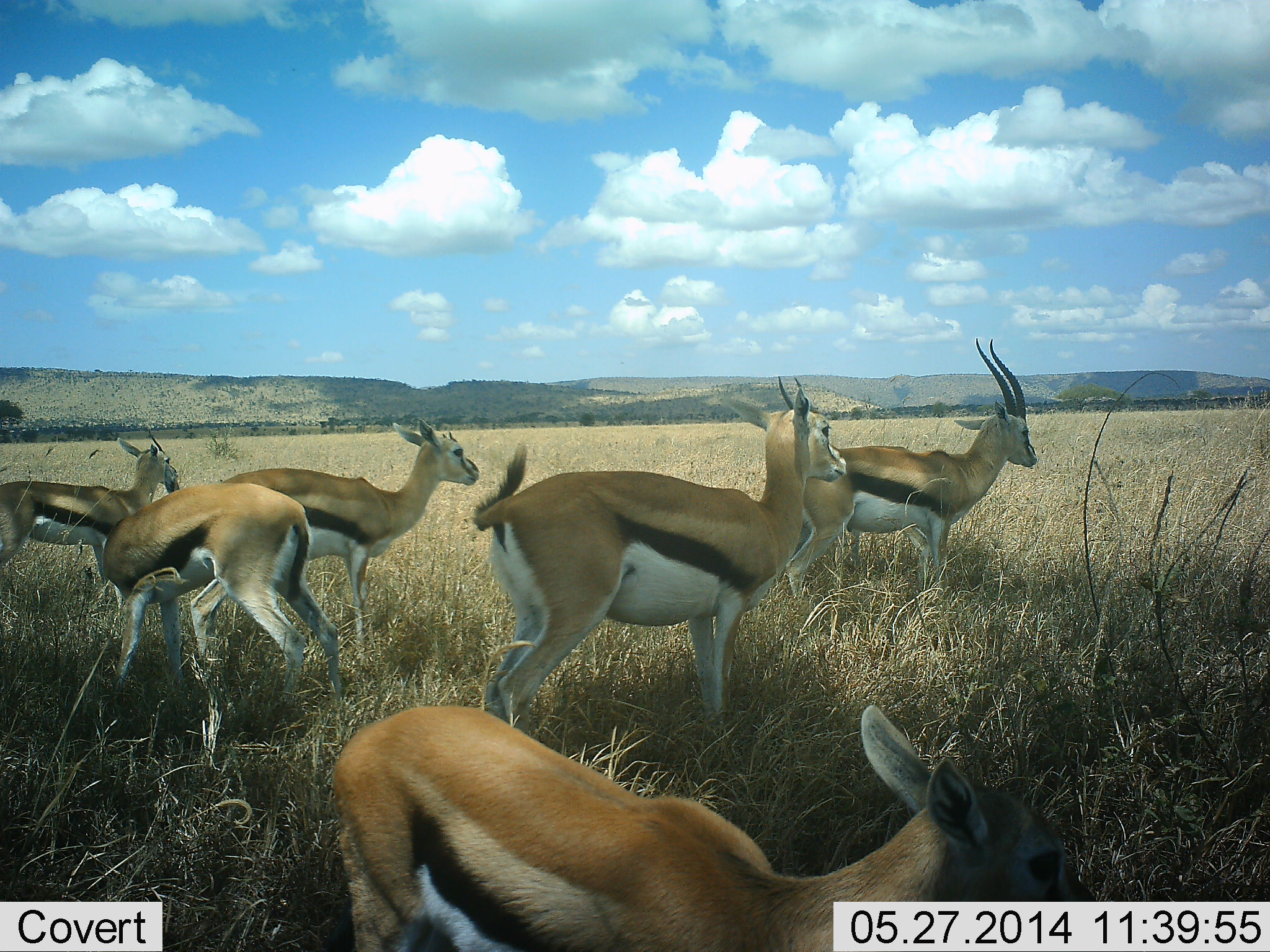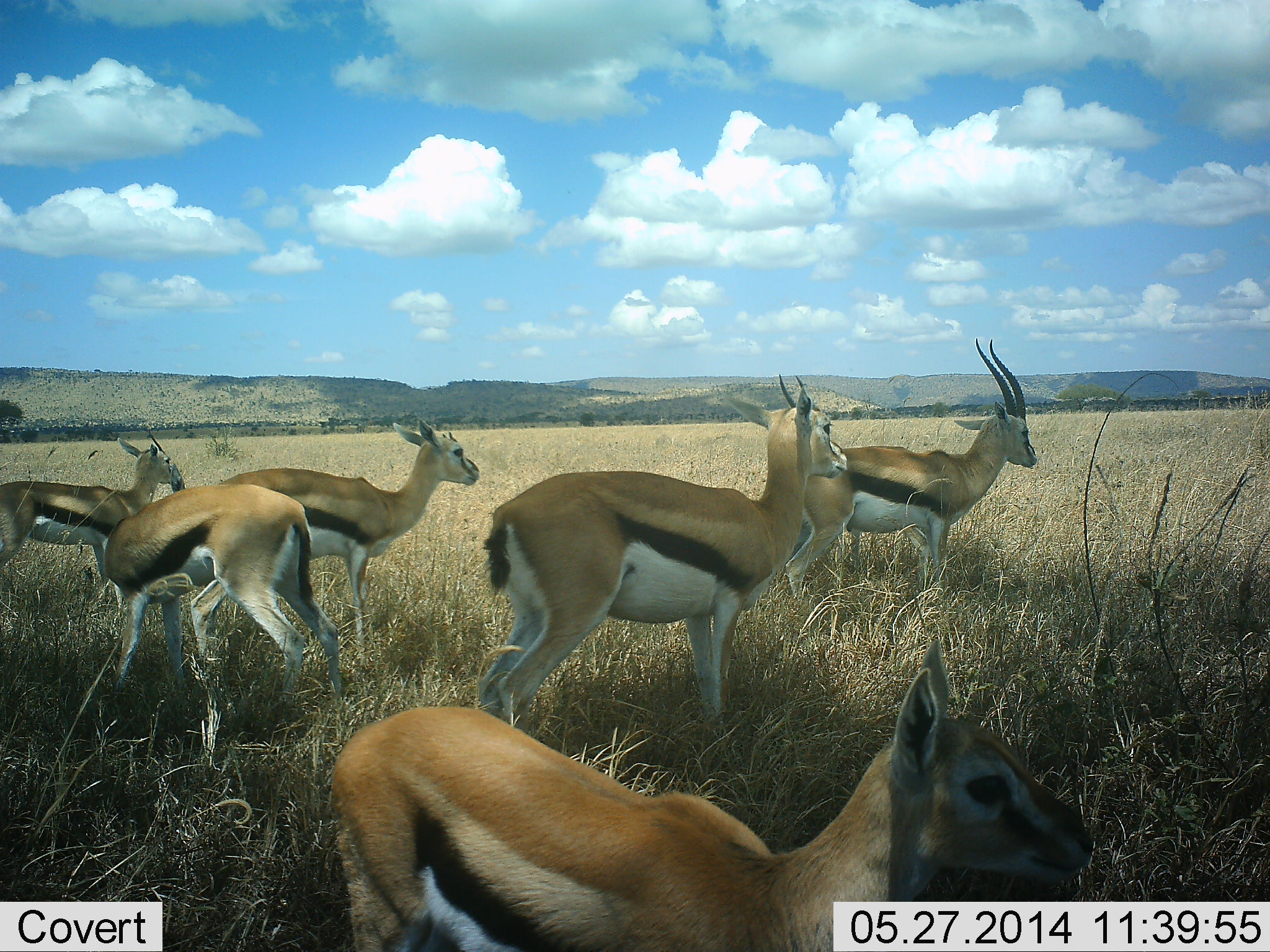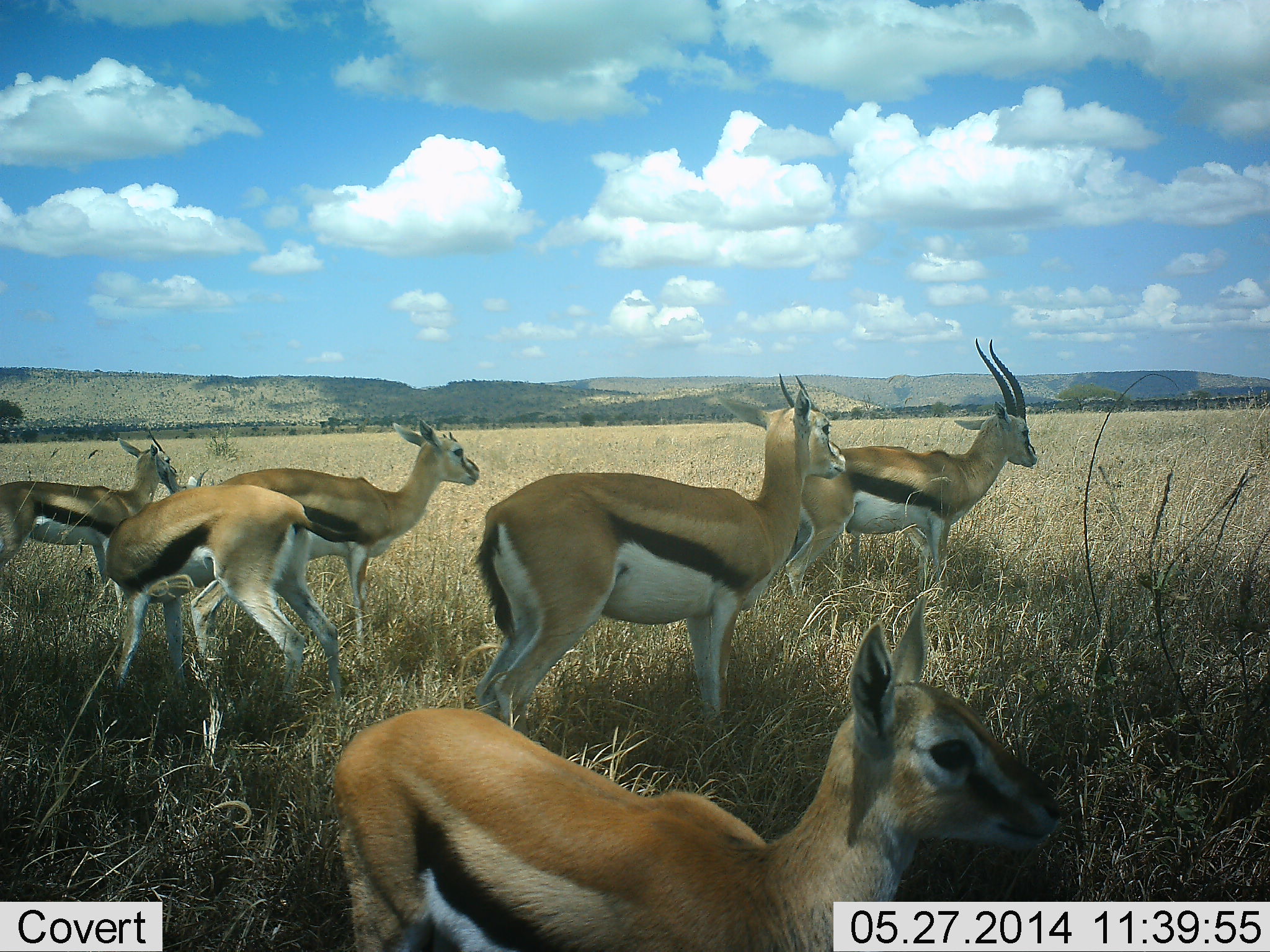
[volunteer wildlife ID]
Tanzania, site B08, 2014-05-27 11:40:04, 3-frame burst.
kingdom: Animalia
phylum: Chordata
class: Mammalia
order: Artiodactyla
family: Bovidae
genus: Eudorcas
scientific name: Eudorcas thomsonii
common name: thomson's gazelle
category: gazellethomsons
Gazellethomsons (thomson's gazelle) (Eudorcas thomsonii), count 6. Behavior (volunteer vote fractions): standing 92%, resting 5%, moving 6%, interacting 6%. Young present (vote fraction): 6%. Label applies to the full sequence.